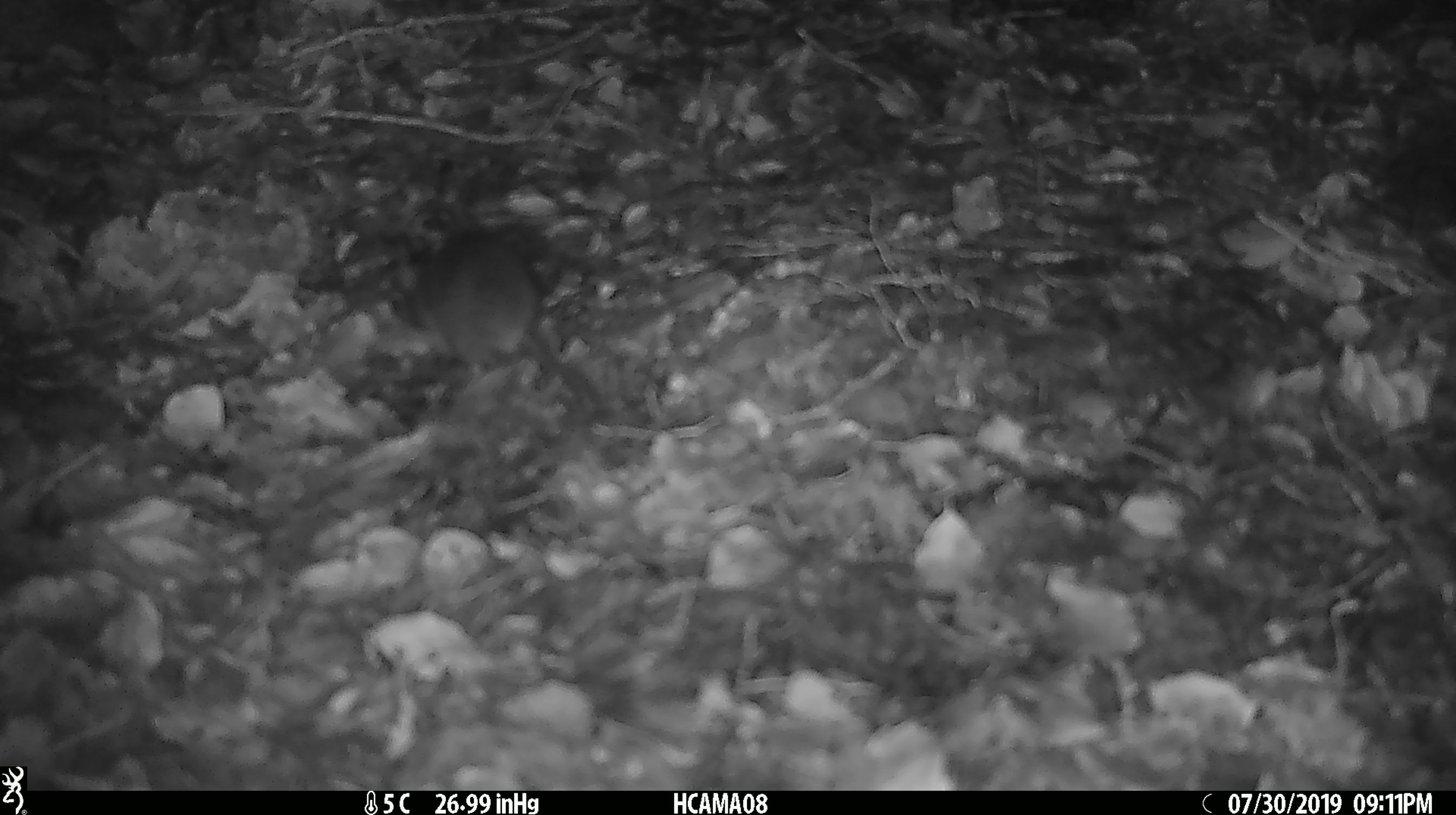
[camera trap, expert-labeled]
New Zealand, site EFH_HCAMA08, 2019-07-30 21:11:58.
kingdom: Animalia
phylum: Chordata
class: Mammalia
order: Rodentia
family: Muridae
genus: Mus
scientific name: Mus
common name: mouse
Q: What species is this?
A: Mouse (Mus).